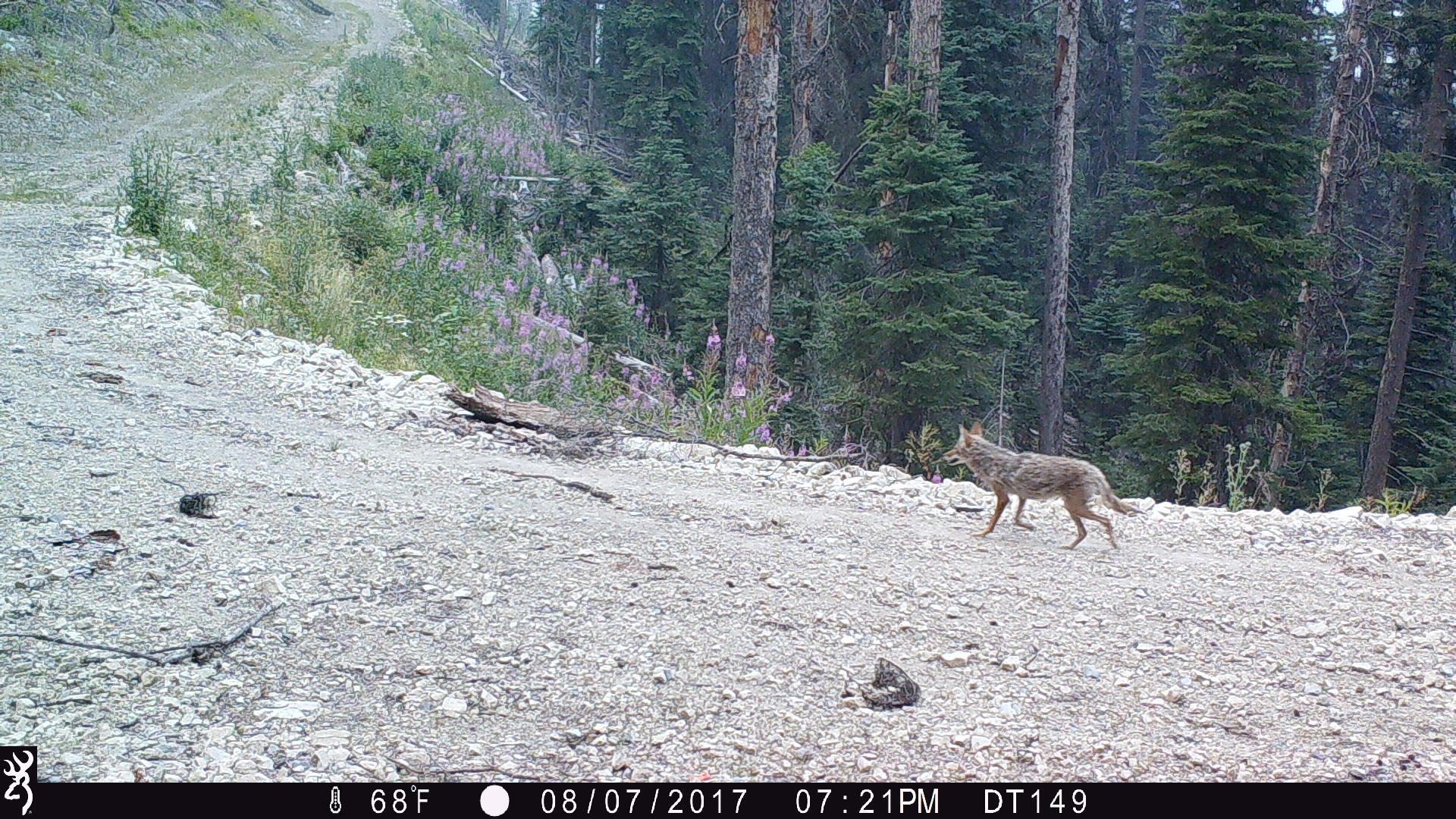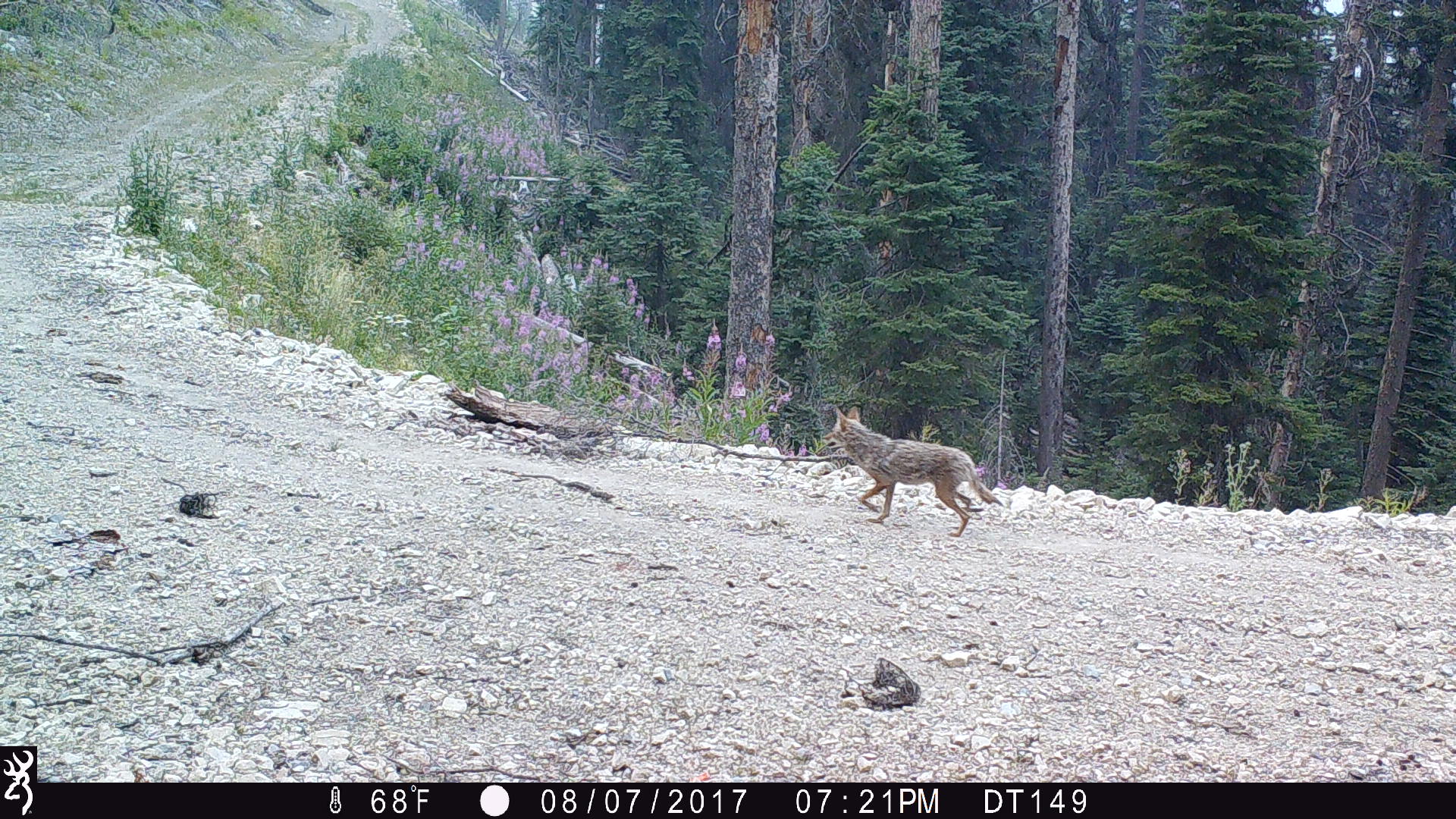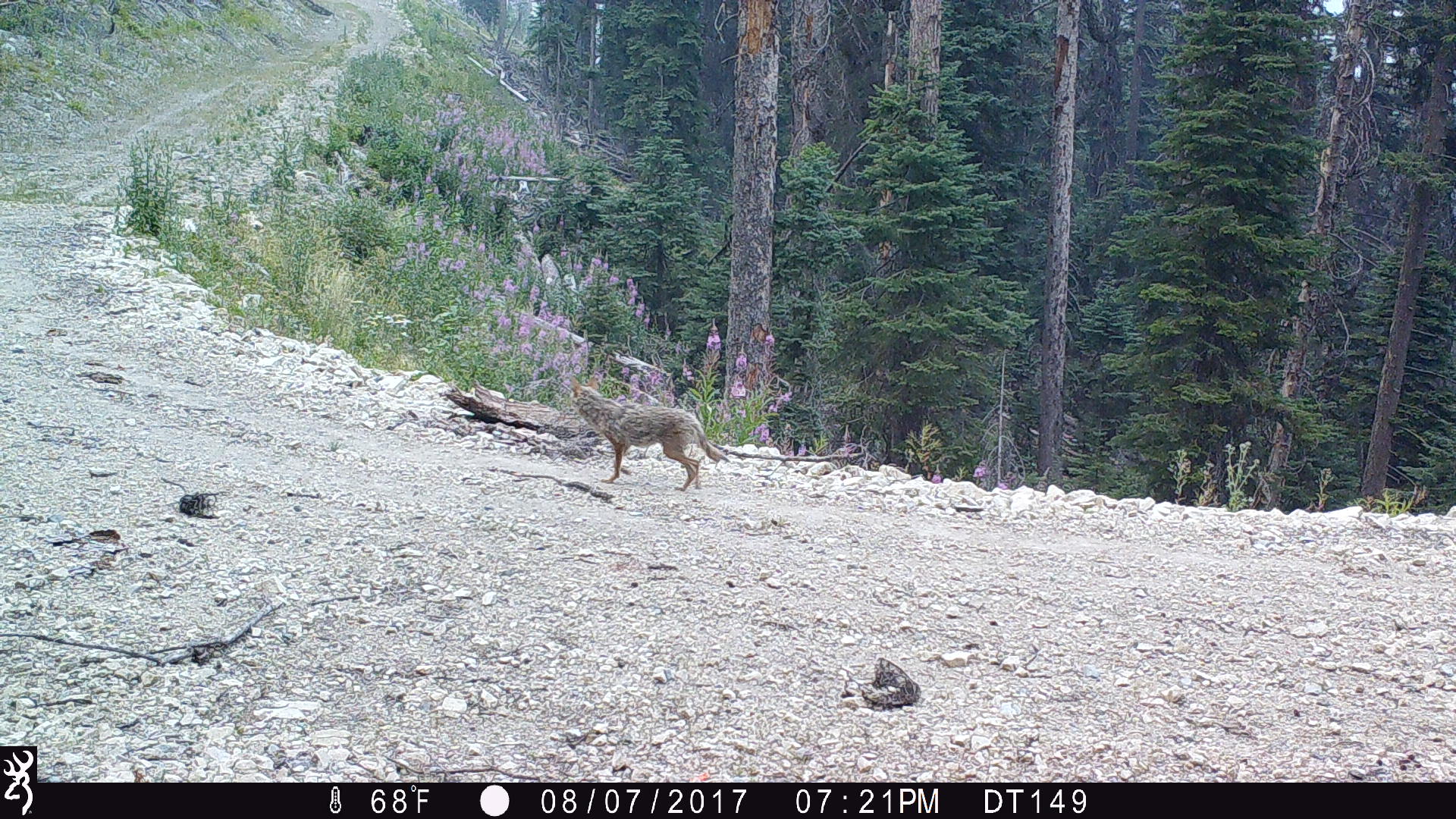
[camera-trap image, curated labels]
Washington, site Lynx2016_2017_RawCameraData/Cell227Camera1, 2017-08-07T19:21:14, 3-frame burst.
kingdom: Animalia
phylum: Chordata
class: Mammalia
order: Carnivora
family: Canidae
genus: Canis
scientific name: Canis latrans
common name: coyote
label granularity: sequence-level